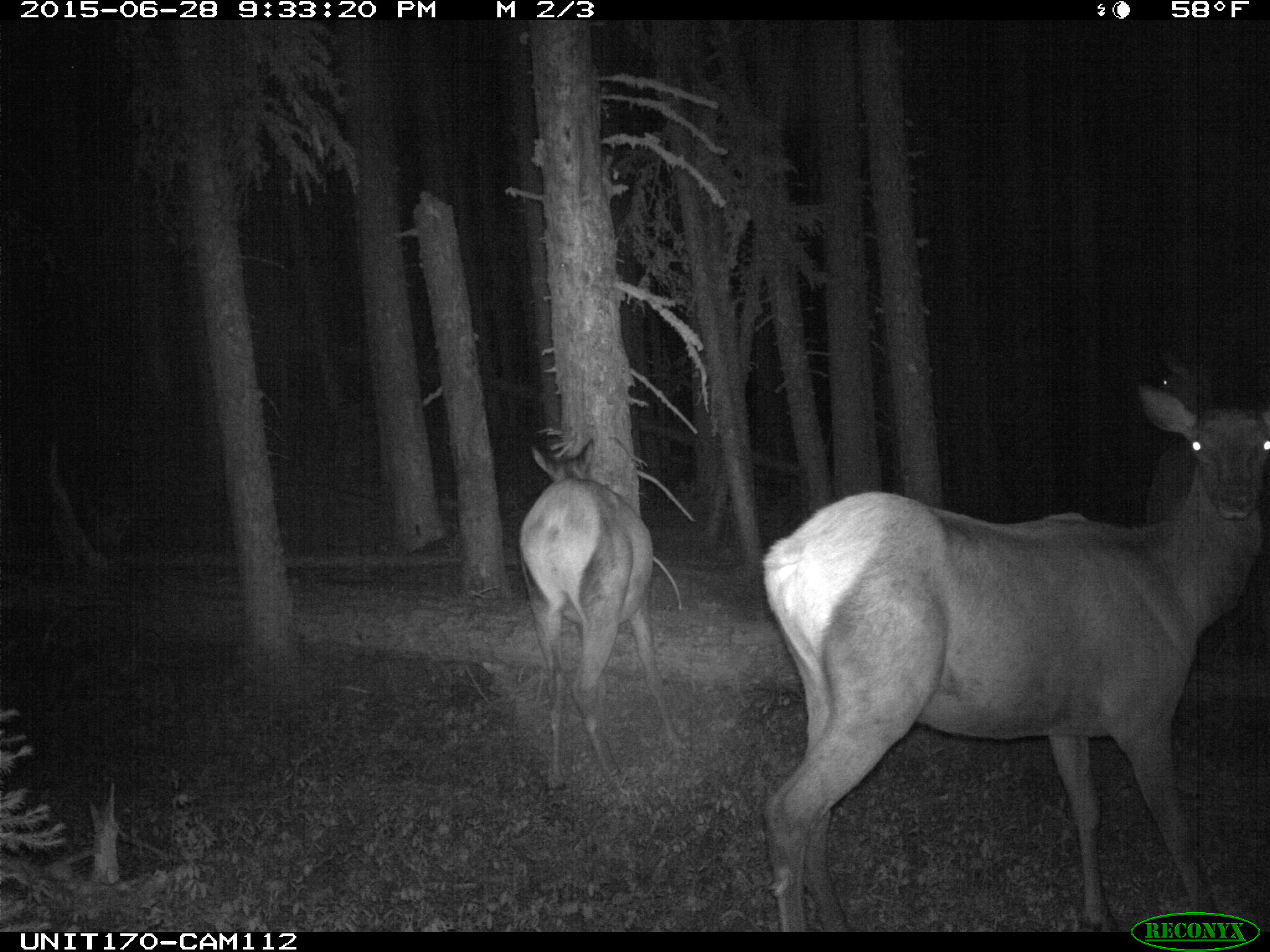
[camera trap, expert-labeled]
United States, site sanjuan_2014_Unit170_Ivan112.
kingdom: Animalia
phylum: Chordata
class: Mammalia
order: Artiodactyla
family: Cervidae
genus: Cervus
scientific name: Cervus elaphus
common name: red deer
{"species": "Cervus elaphus (red deer)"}